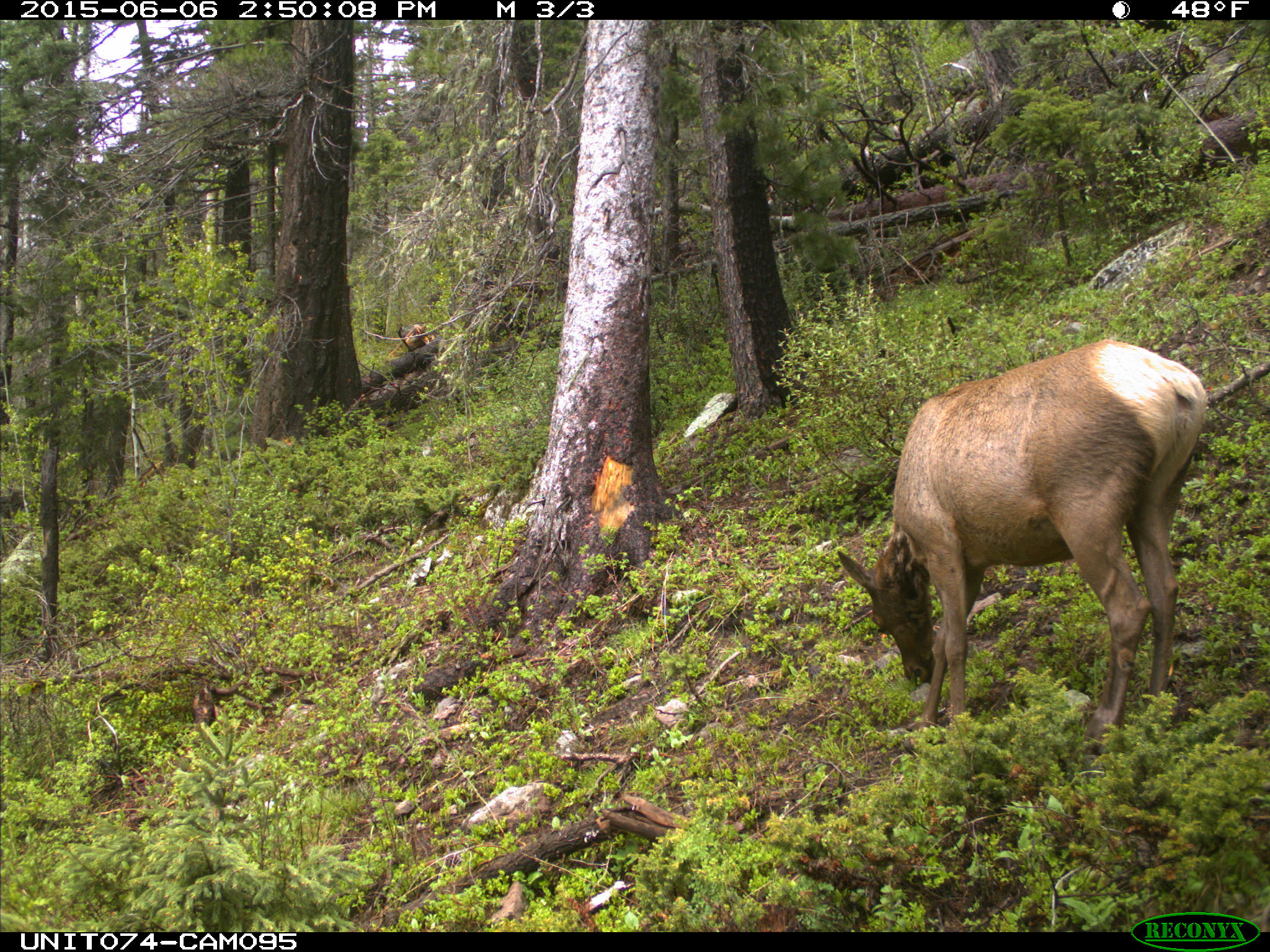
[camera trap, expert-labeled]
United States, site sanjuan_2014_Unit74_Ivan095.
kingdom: Animalia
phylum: Chordata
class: Mammalia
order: Artiodactyla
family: Cervidae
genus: Cervus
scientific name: Cervus elaphus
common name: red deer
Cervus elaphus (red deer).